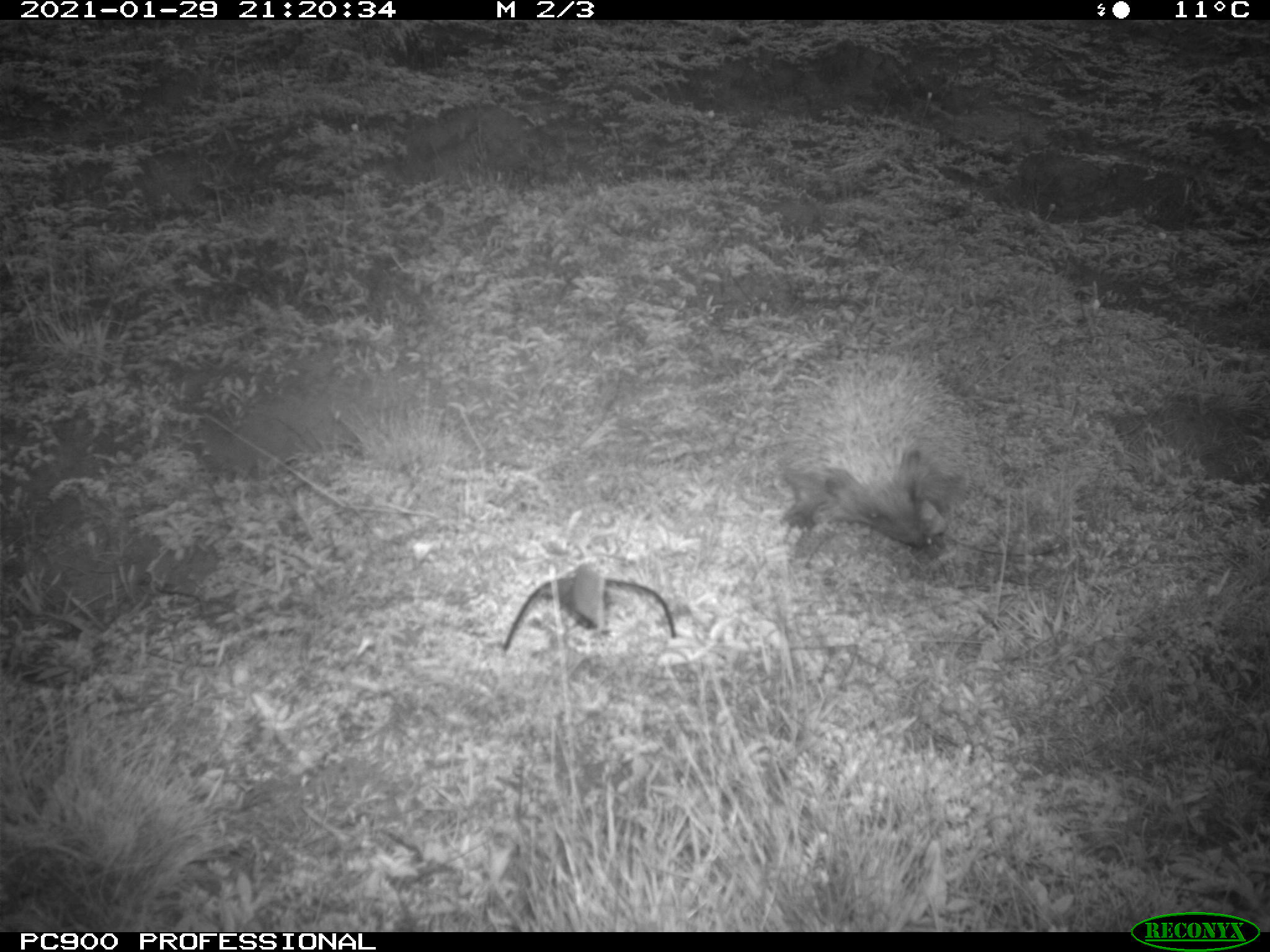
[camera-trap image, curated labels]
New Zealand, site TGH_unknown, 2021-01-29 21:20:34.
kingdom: Animalia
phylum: Chordata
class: Mammalia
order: Eulipotyphla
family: Erinaceidae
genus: Erinaceus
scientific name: Erinaceus europaeus europaeus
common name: european hedgehog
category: hedgehog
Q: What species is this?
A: Hedgehog (european hedgehog) (Erinaceus europaeus europaeus).